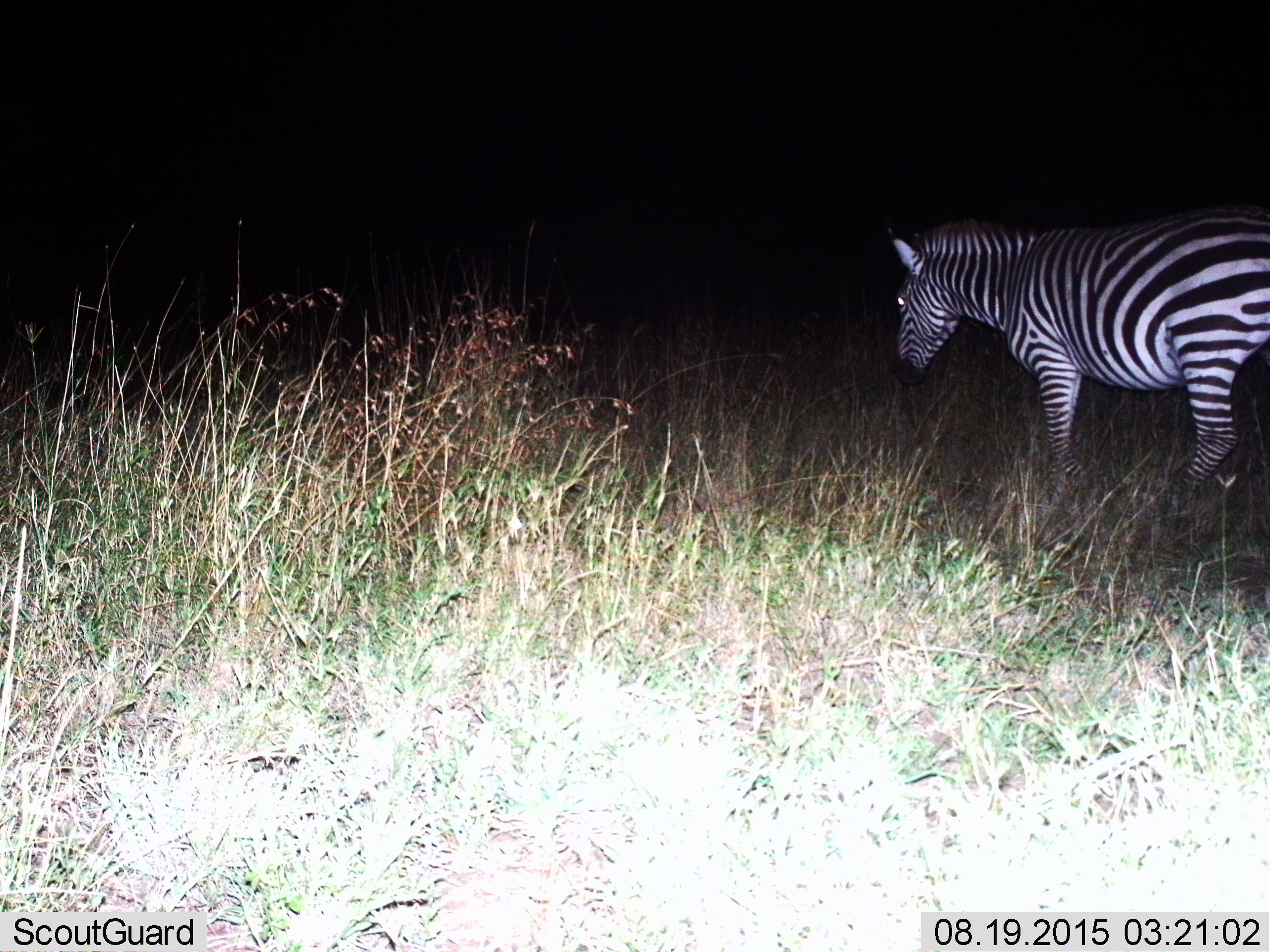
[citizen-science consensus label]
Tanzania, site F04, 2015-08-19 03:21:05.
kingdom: Animalia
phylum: Chordata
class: Mammalia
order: Perissodactyla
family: Equidae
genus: Equus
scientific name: Equus quagga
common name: plains zebra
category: zebra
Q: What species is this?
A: Zebra (plains zebra) (Equus quagga).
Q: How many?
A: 1.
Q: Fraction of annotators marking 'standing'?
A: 60%.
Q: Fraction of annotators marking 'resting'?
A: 0%.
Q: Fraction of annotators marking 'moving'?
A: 40%.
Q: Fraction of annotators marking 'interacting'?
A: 0%.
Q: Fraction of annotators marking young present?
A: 0%.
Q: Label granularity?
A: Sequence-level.